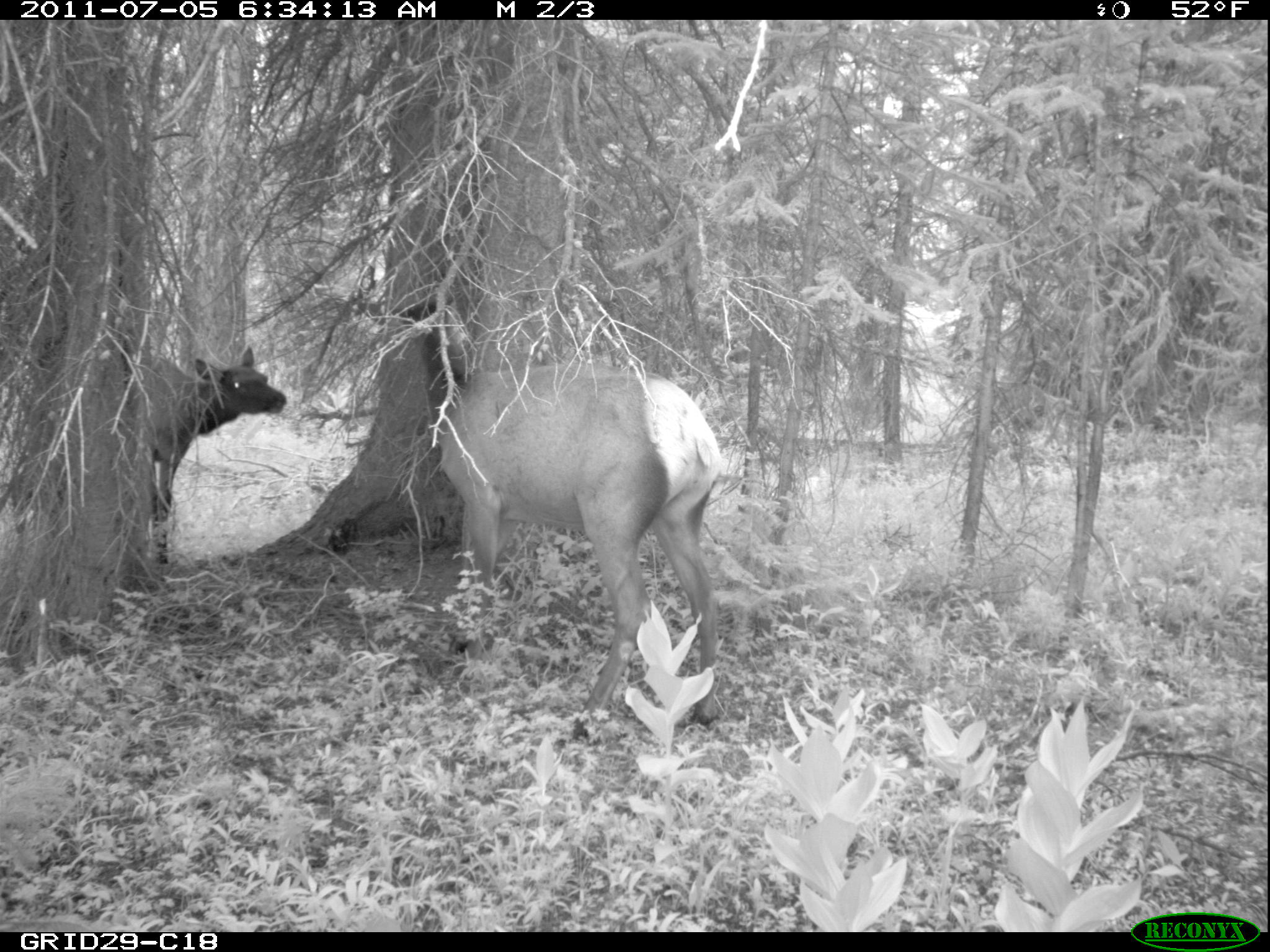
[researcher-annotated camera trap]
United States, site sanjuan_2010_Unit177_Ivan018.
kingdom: Animalia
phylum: Chordata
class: Mammalia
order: Artiodactyla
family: Cervidae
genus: Cervus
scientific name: Cervus elaphus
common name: red deer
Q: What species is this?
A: Cervus elaphus (red deer).